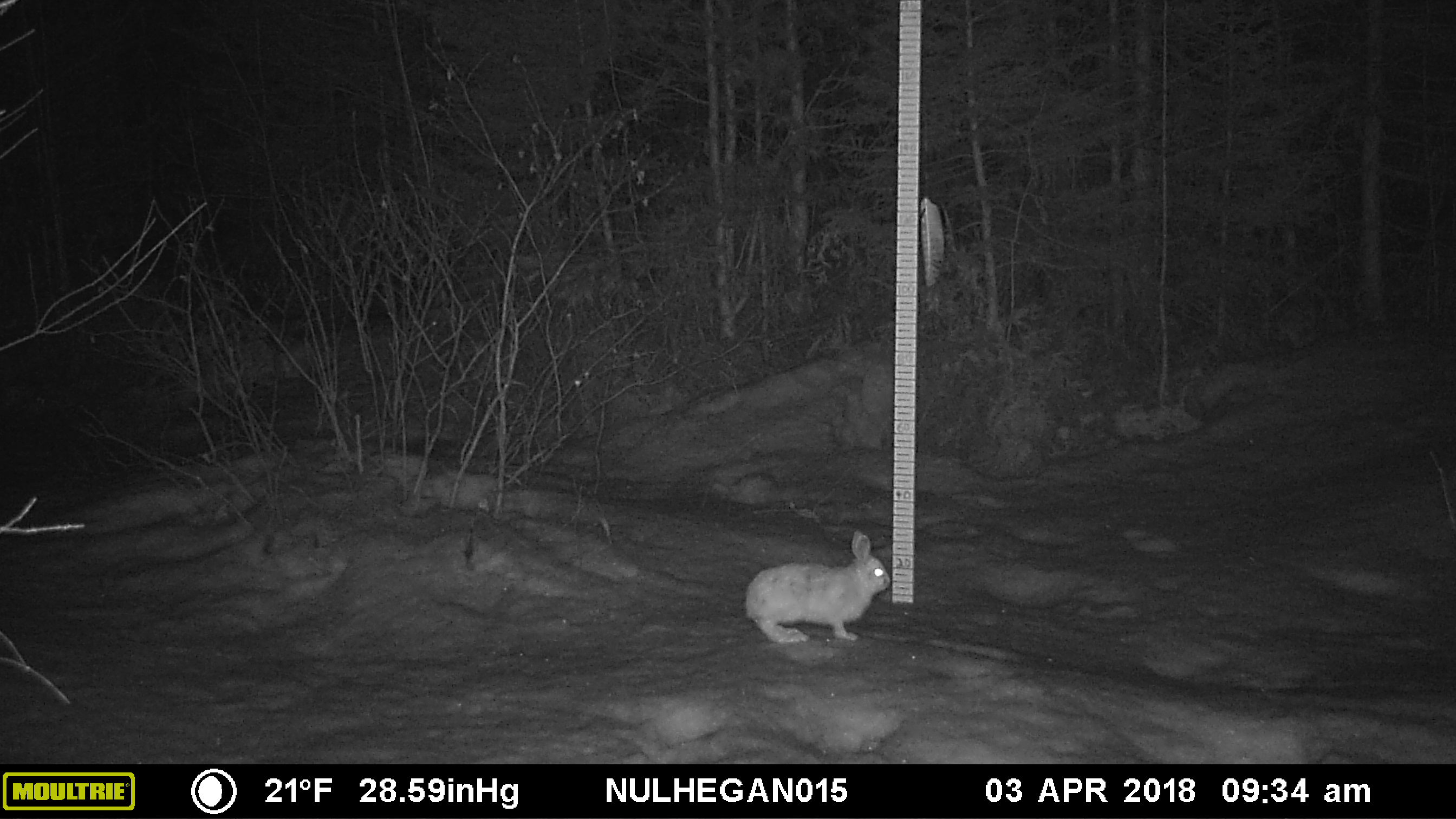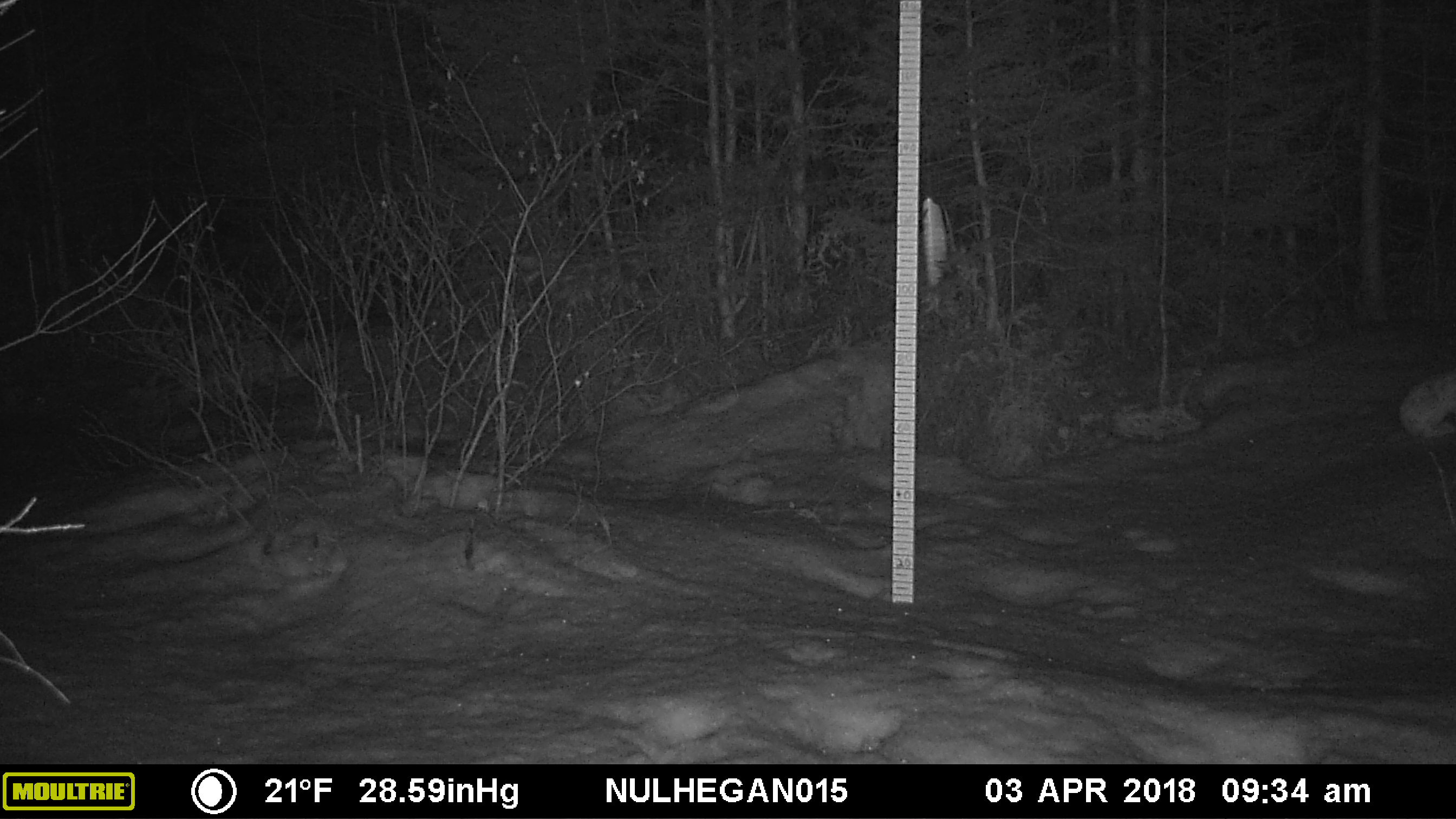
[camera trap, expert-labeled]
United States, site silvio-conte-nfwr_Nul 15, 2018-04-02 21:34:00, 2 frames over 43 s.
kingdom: Animalia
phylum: Chordata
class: Mammalia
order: Lagomorpha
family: Leporidae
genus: Lepus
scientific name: Lepus americanus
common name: snowshoe hare